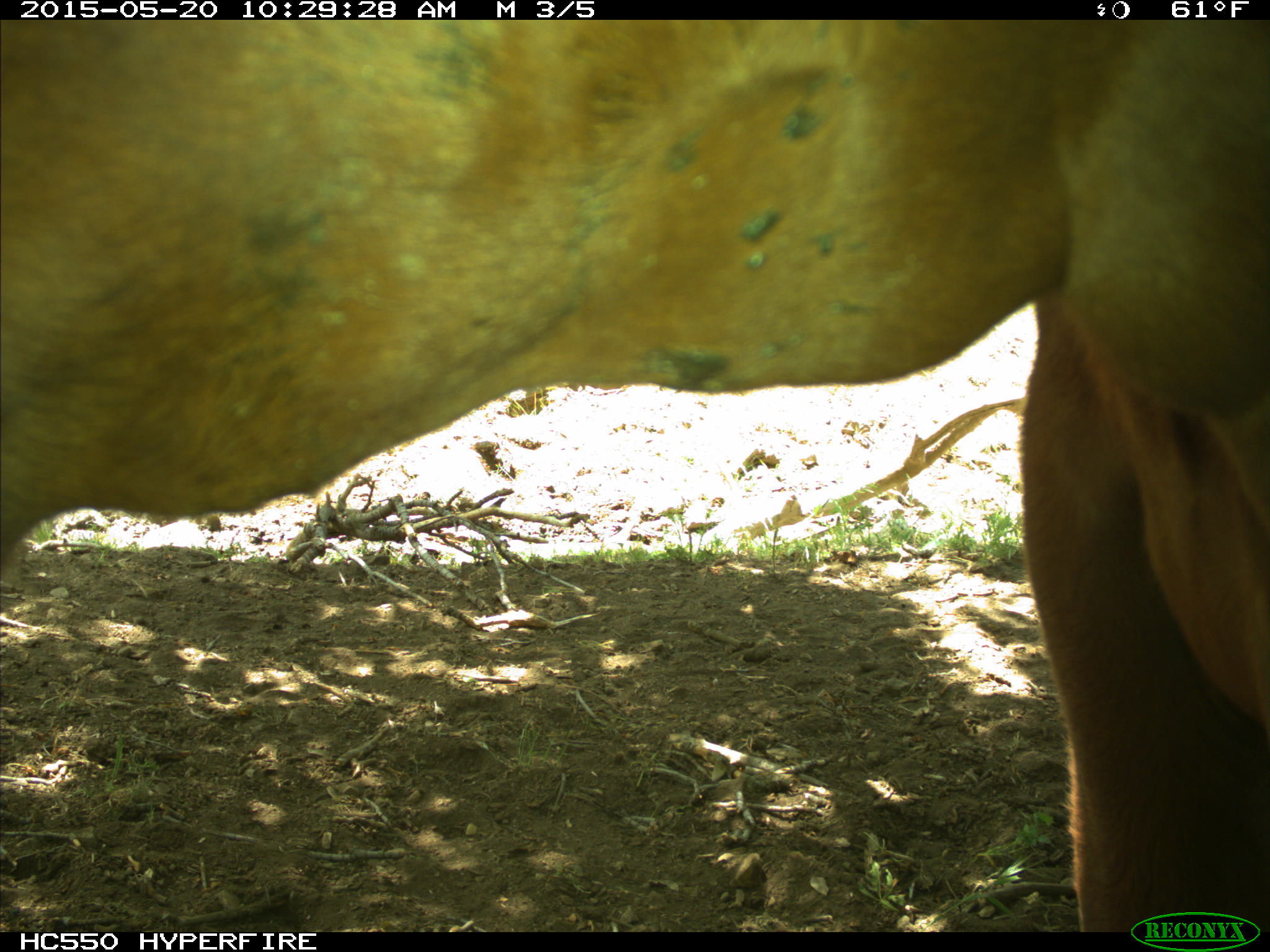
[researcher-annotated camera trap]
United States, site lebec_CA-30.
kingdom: Animalia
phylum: Chordata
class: Mammalia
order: Artiodactyla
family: Bovidae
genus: Bos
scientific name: Bos taurus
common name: domestic cow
Bos taurus (domestic cow).